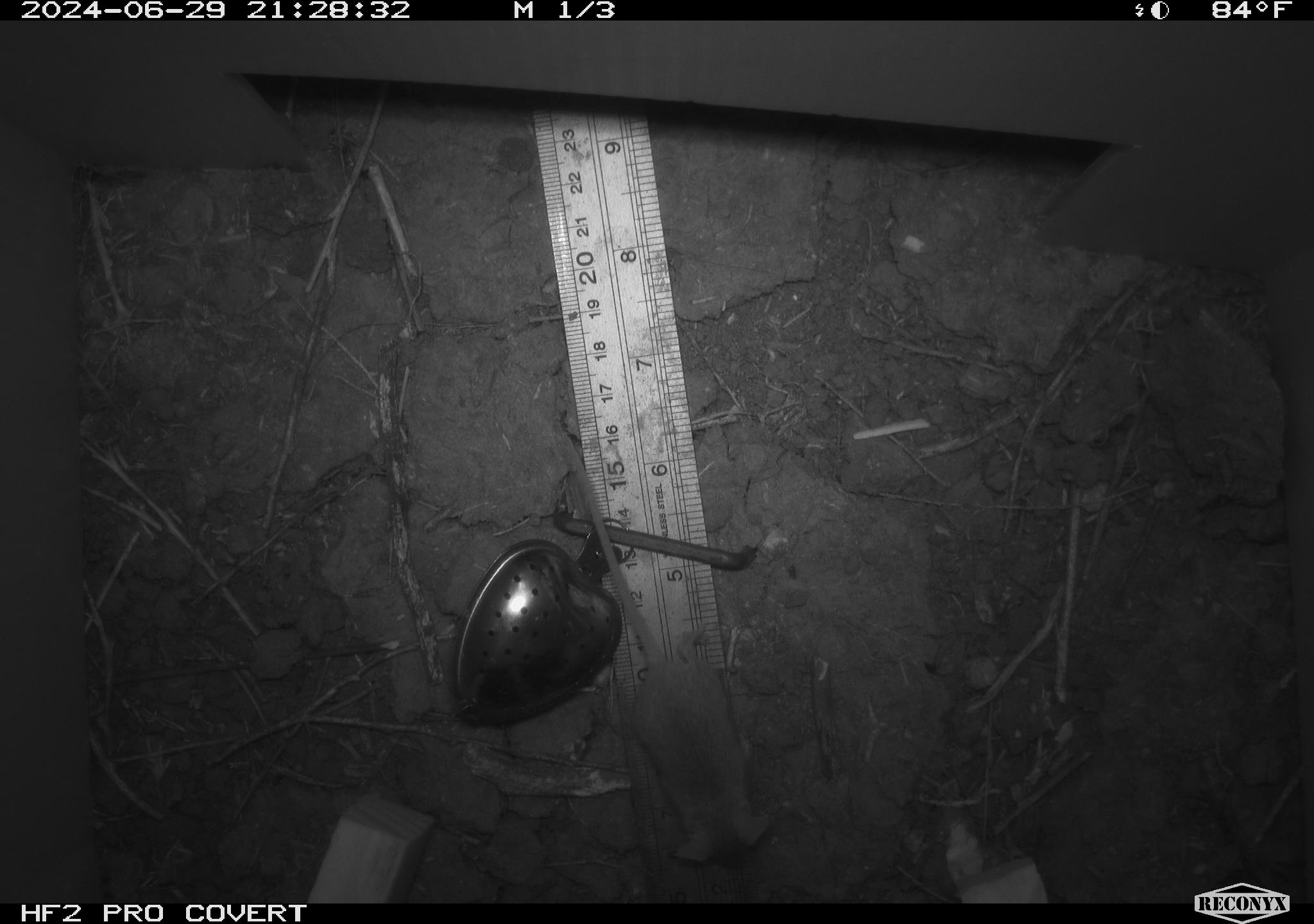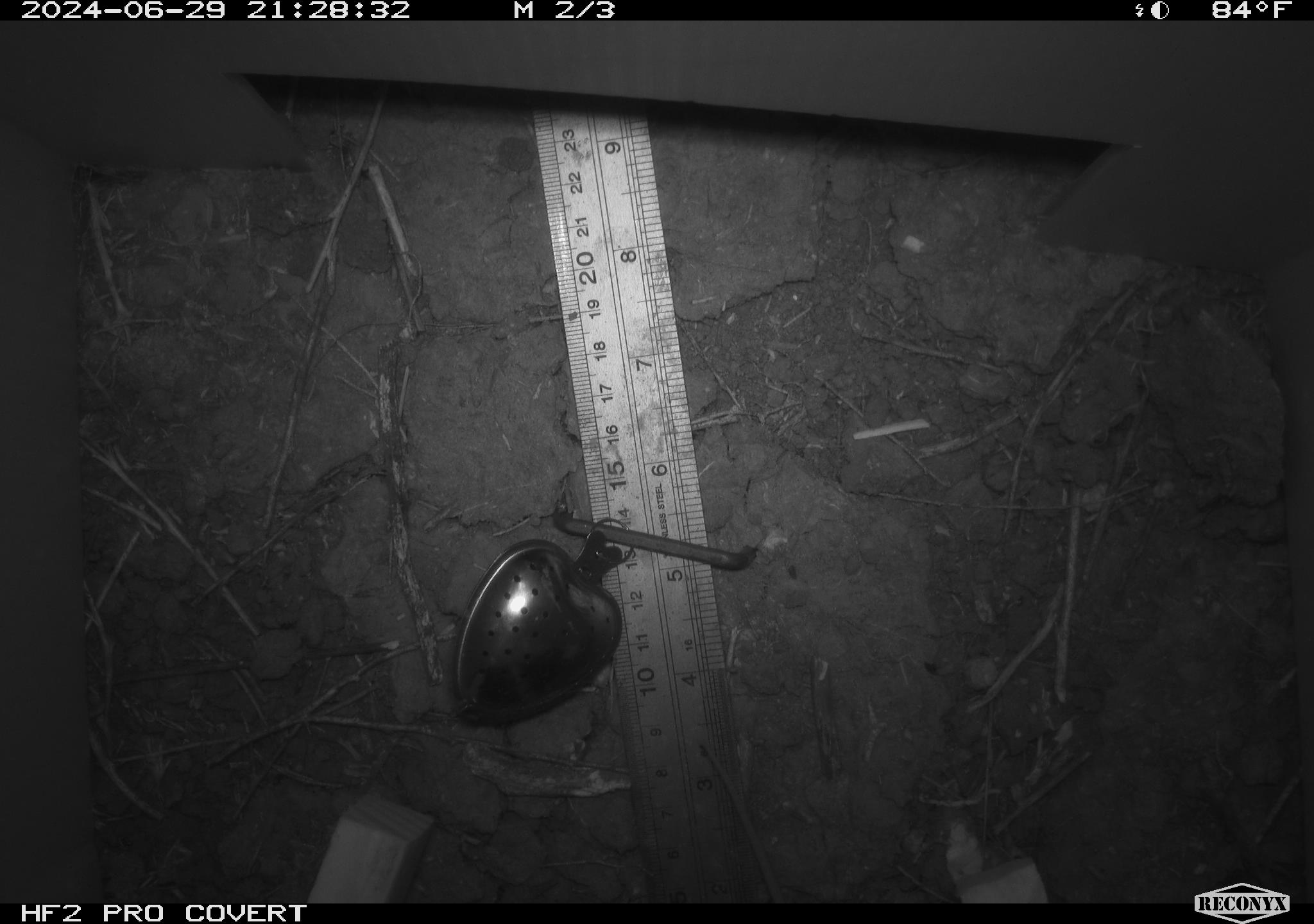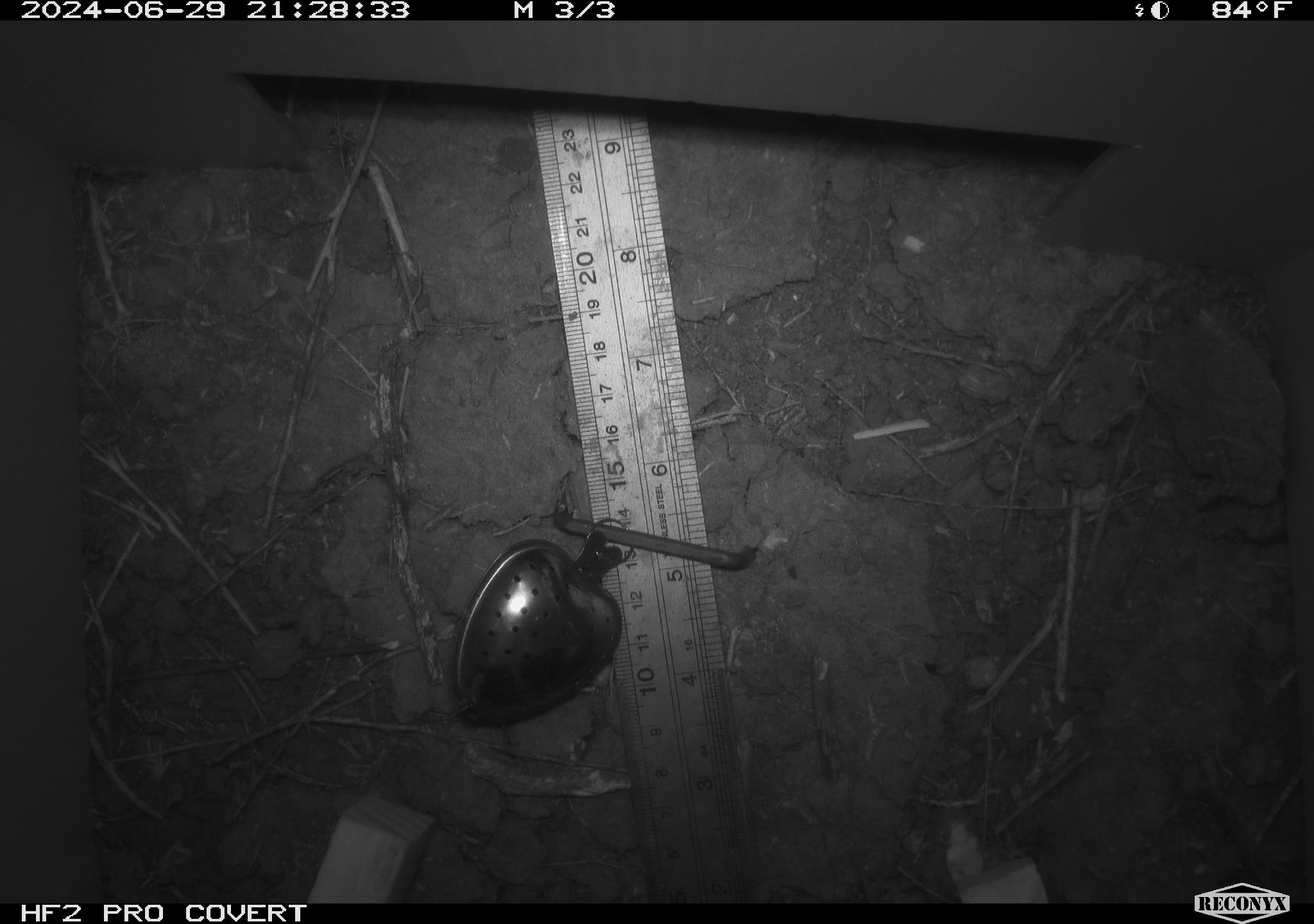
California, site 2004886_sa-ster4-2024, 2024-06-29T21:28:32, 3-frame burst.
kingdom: Animalia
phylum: Chordata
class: Mammalia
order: Rodentia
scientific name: Rodentia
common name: mouse species